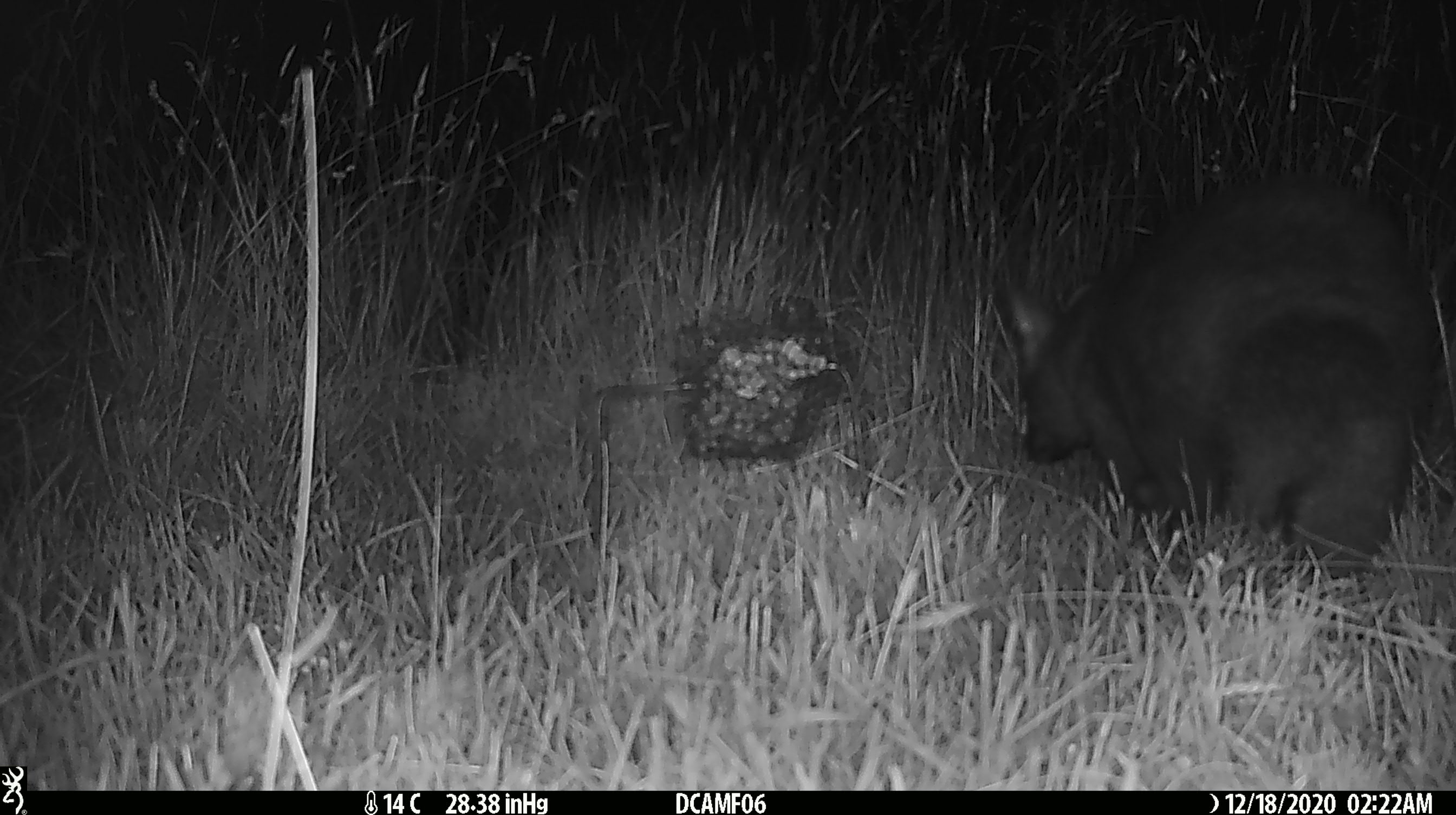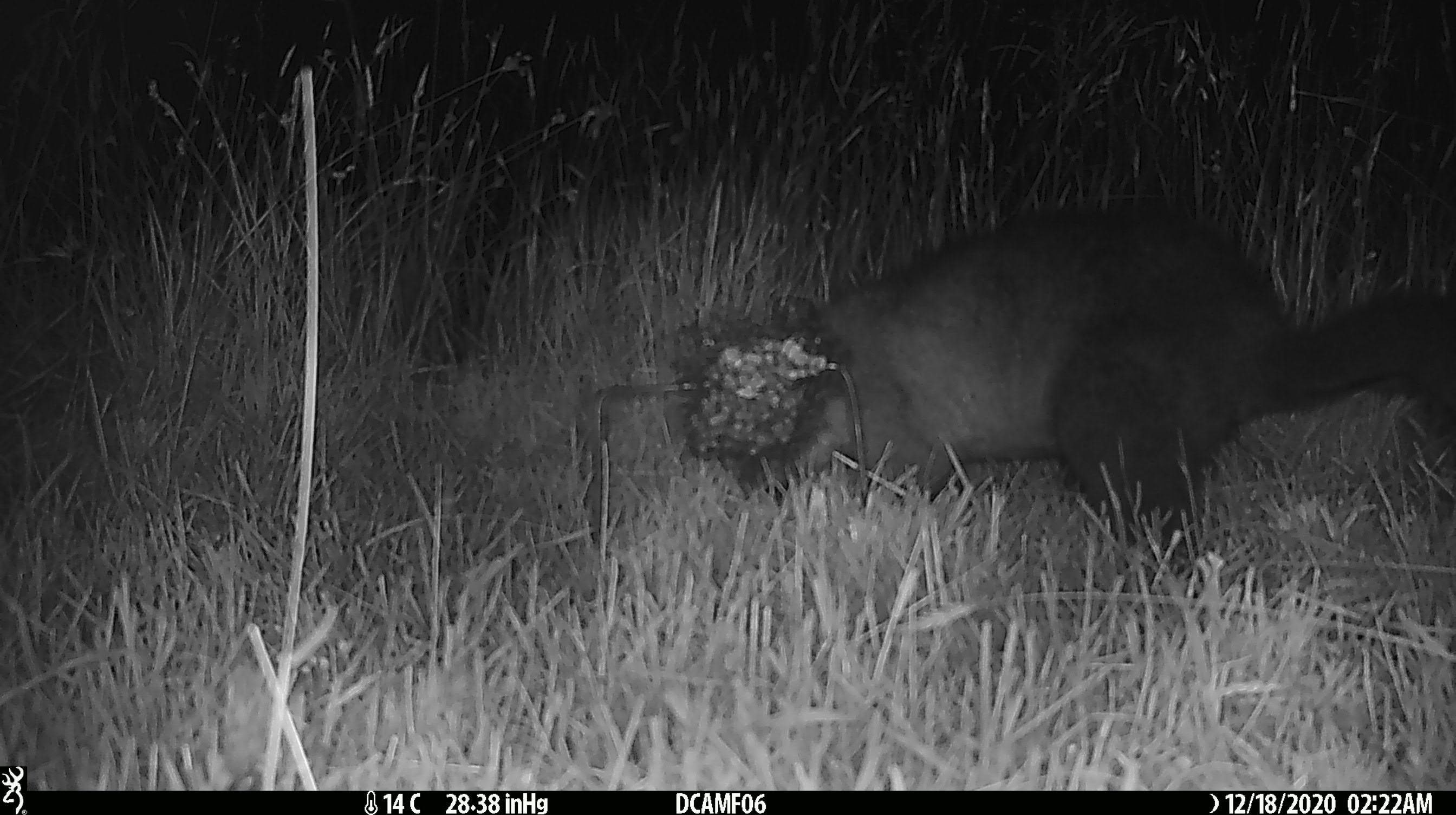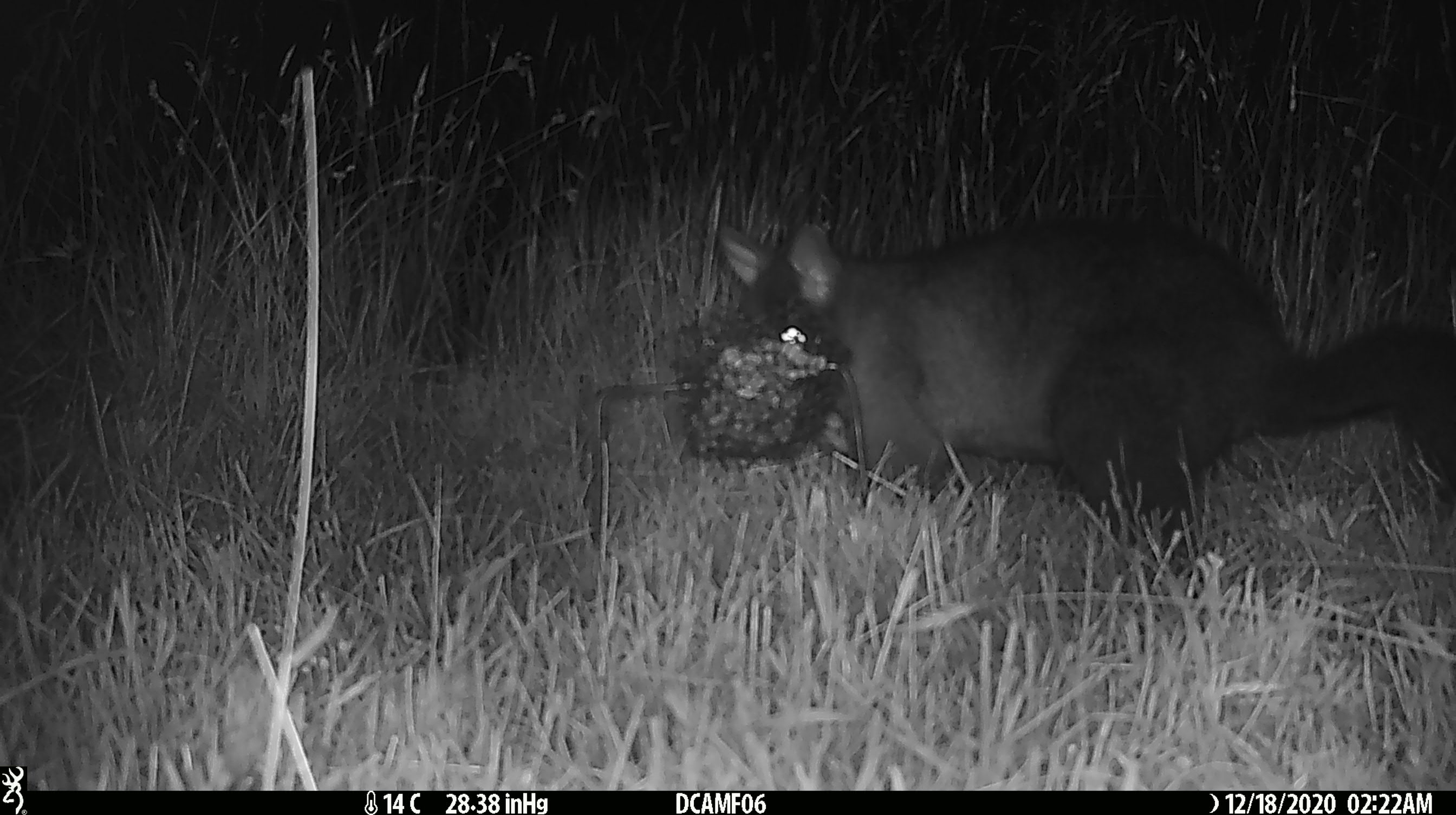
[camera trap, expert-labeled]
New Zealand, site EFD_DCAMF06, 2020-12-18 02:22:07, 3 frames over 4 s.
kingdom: Animalia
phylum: Chordata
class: Mammalia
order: Diprotodontia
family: Phalangeridae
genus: Trichosurus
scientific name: Trichosurus vulpecula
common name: common brushtail possum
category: possum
Possum (common brushtail possum) (Trichosurus vulpecula).